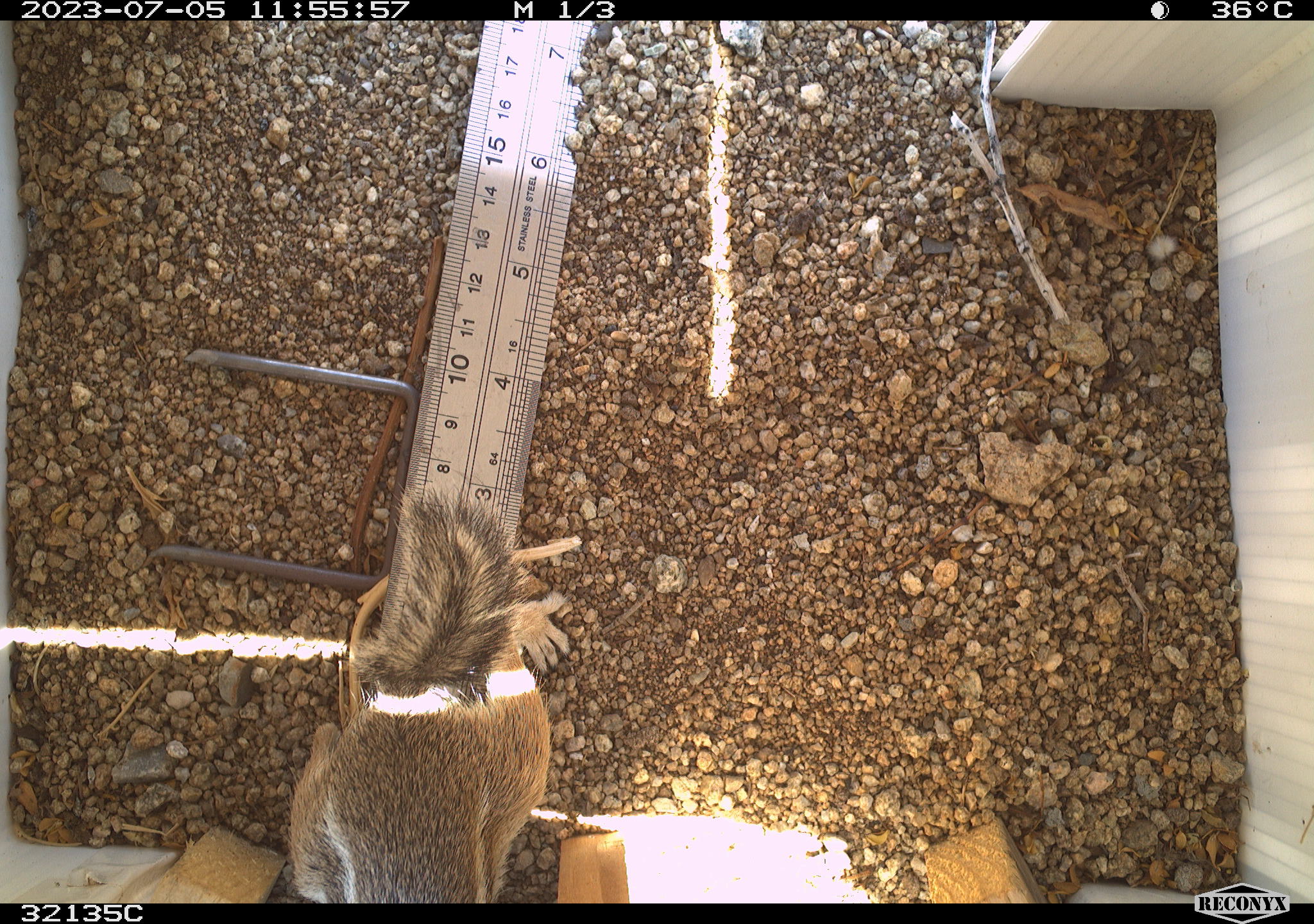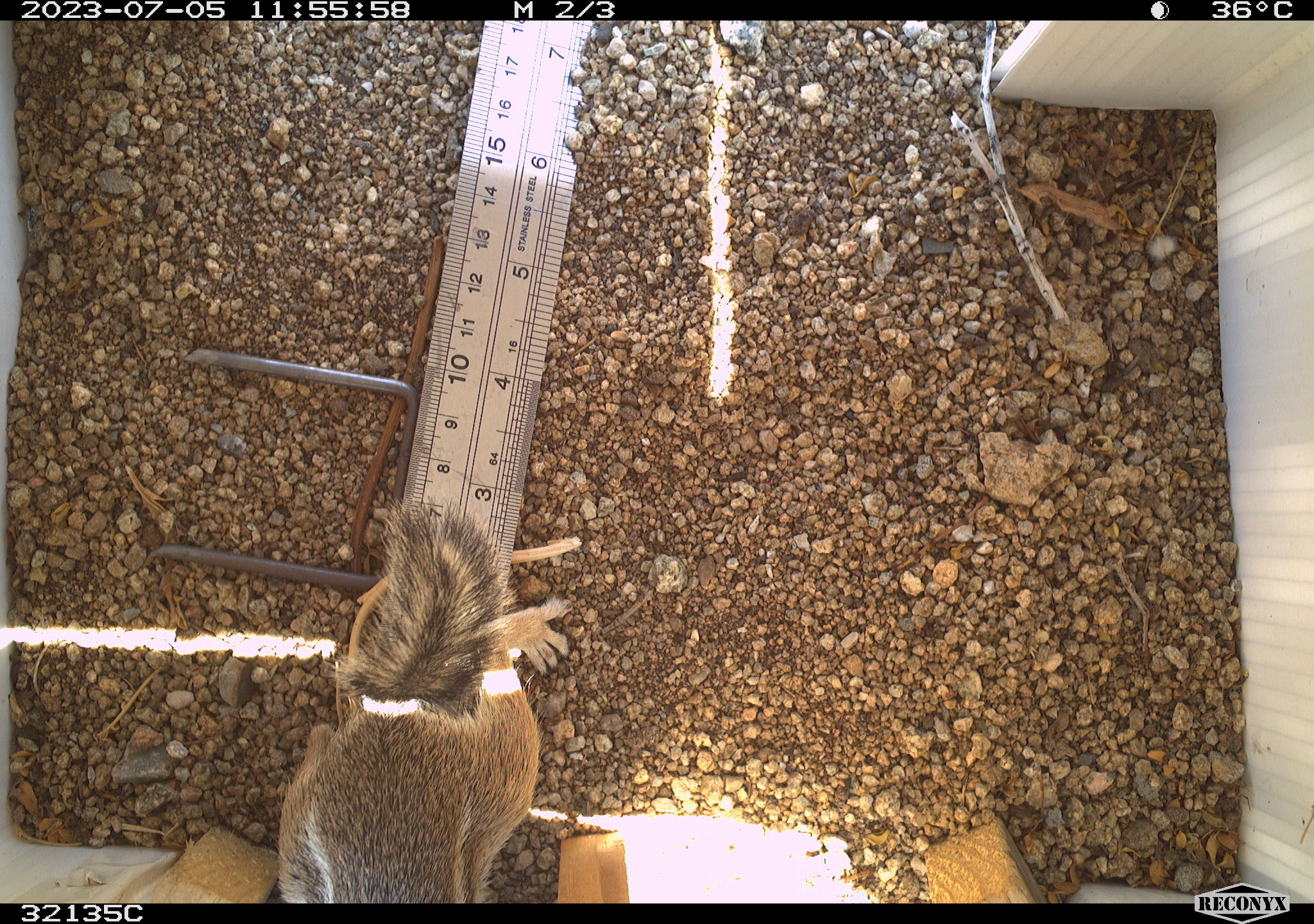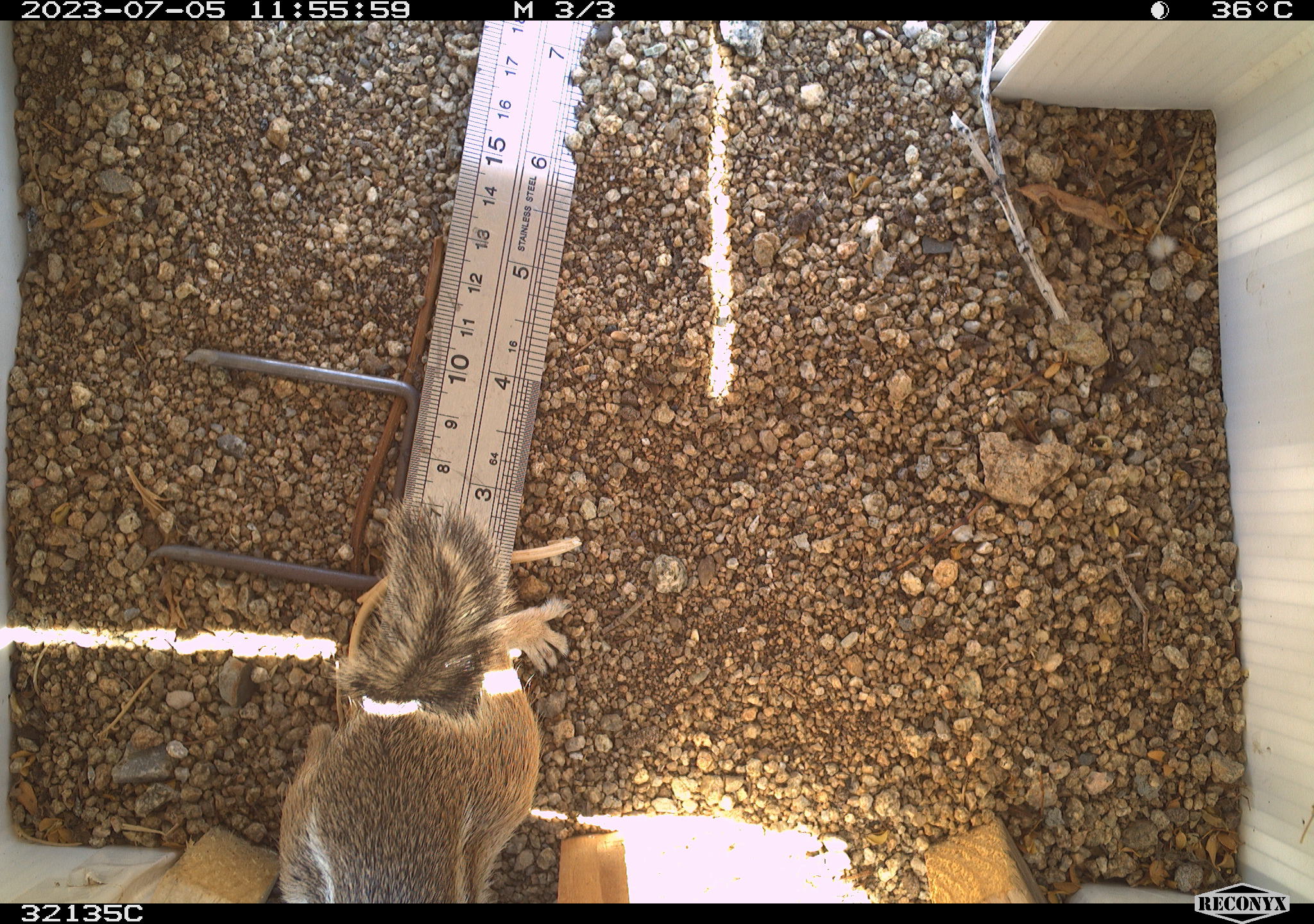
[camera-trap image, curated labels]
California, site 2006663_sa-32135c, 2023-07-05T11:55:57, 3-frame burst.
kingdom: Animalia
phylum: Chordata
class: Mammalia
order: Rodentia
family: Sciuridae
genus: Ammospermophilus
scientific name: Ammospermophilus leucurus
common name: white-tailed antelope squirrel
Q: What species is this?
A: White-tailed antelope squirrel (Ammospermophilus leucurus).